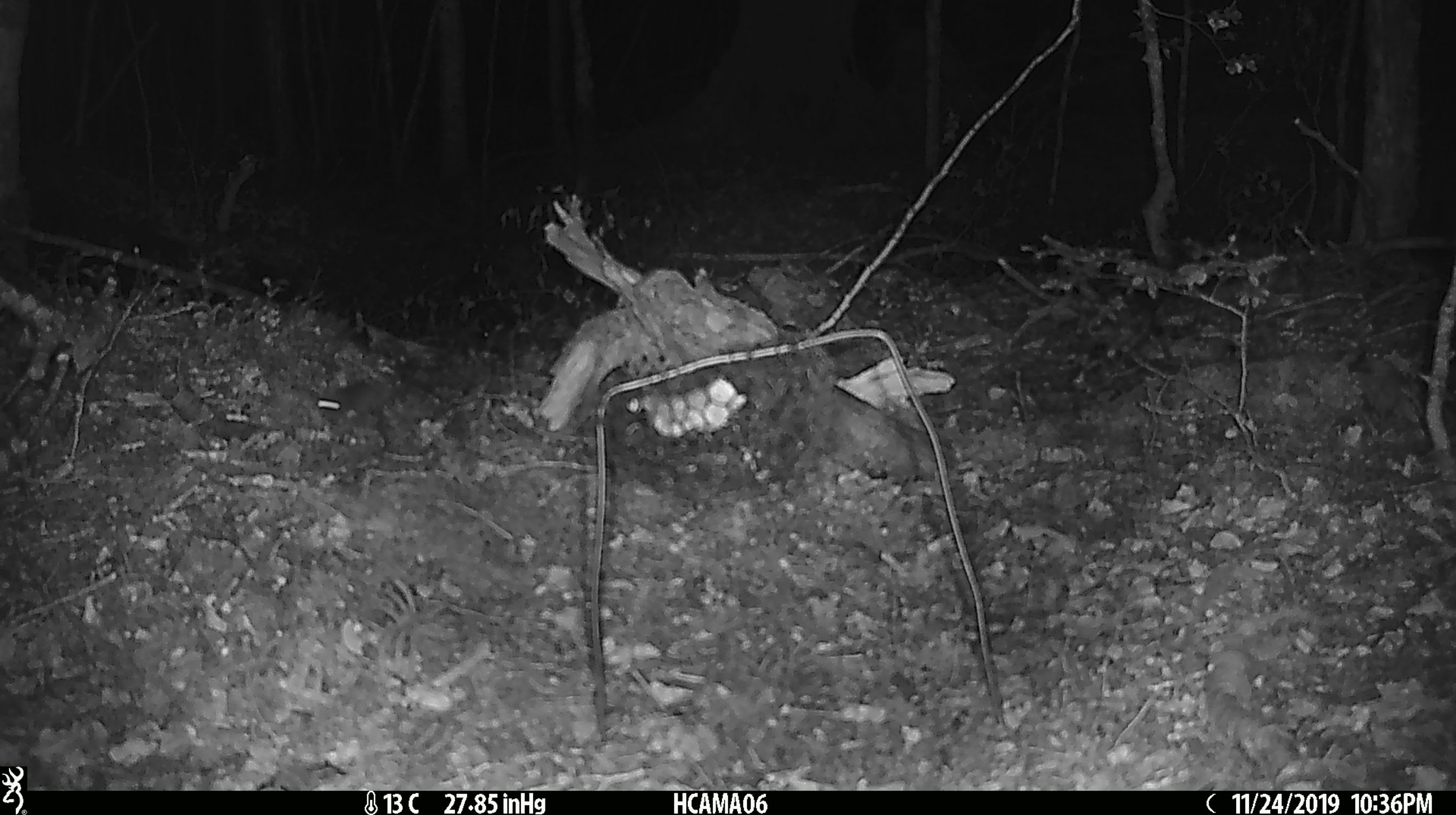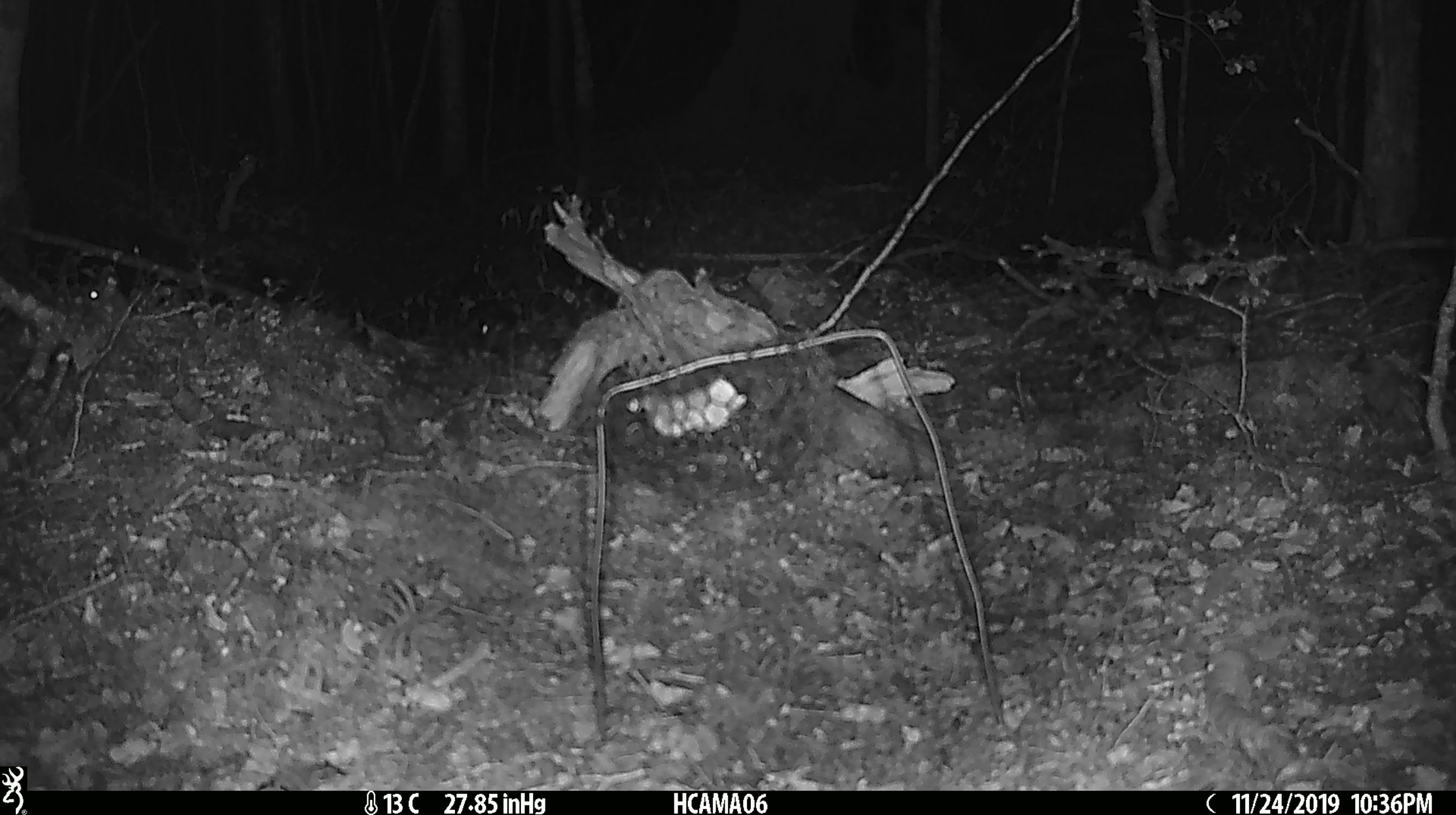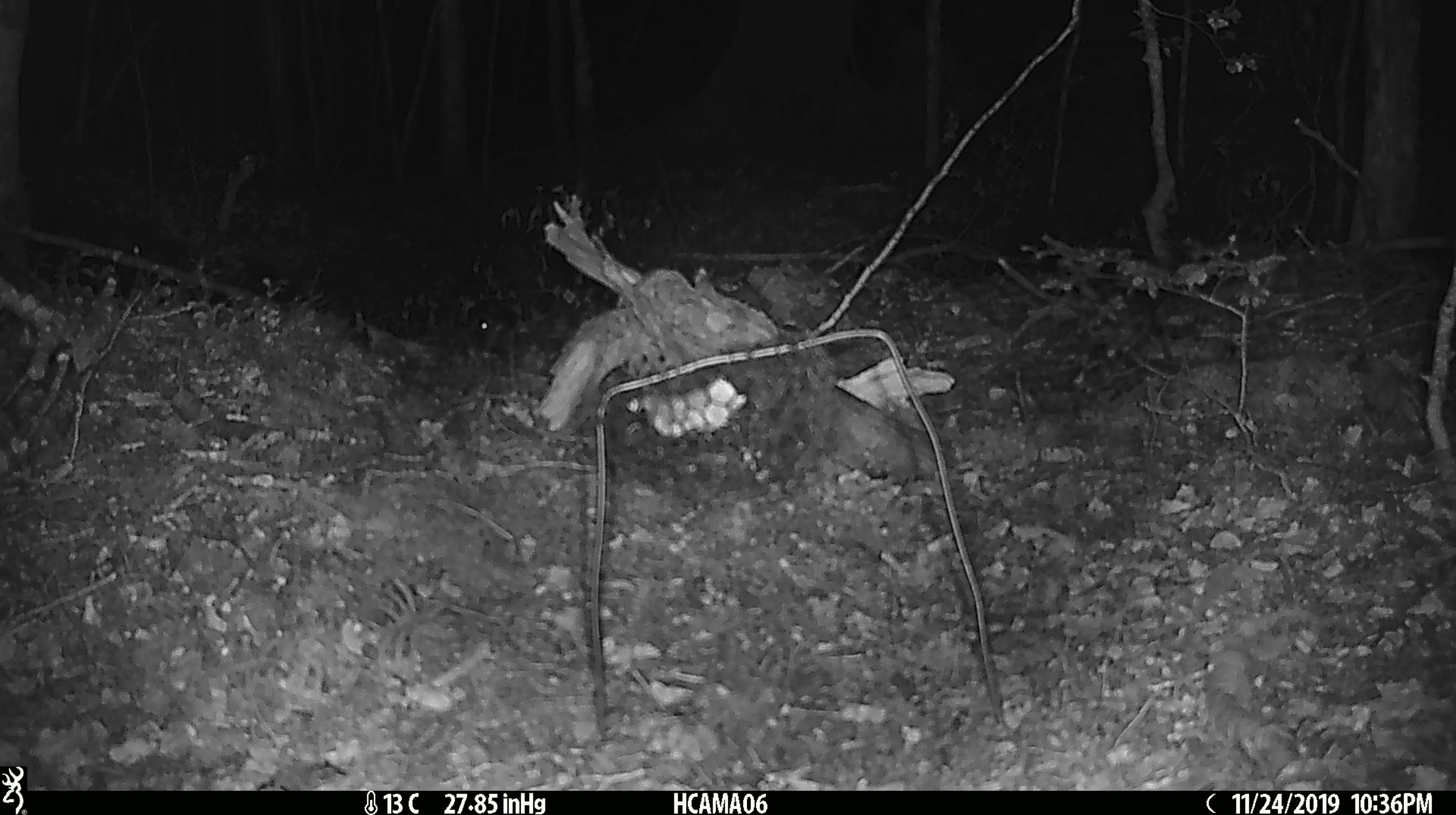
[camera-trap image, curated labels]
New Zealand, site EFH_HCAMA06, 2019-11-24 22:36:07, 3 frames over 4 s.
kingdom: Animalia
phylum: Chordata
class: Mammalia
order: Rodentia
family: Muridae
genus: Mus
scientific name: Mus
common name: mouse